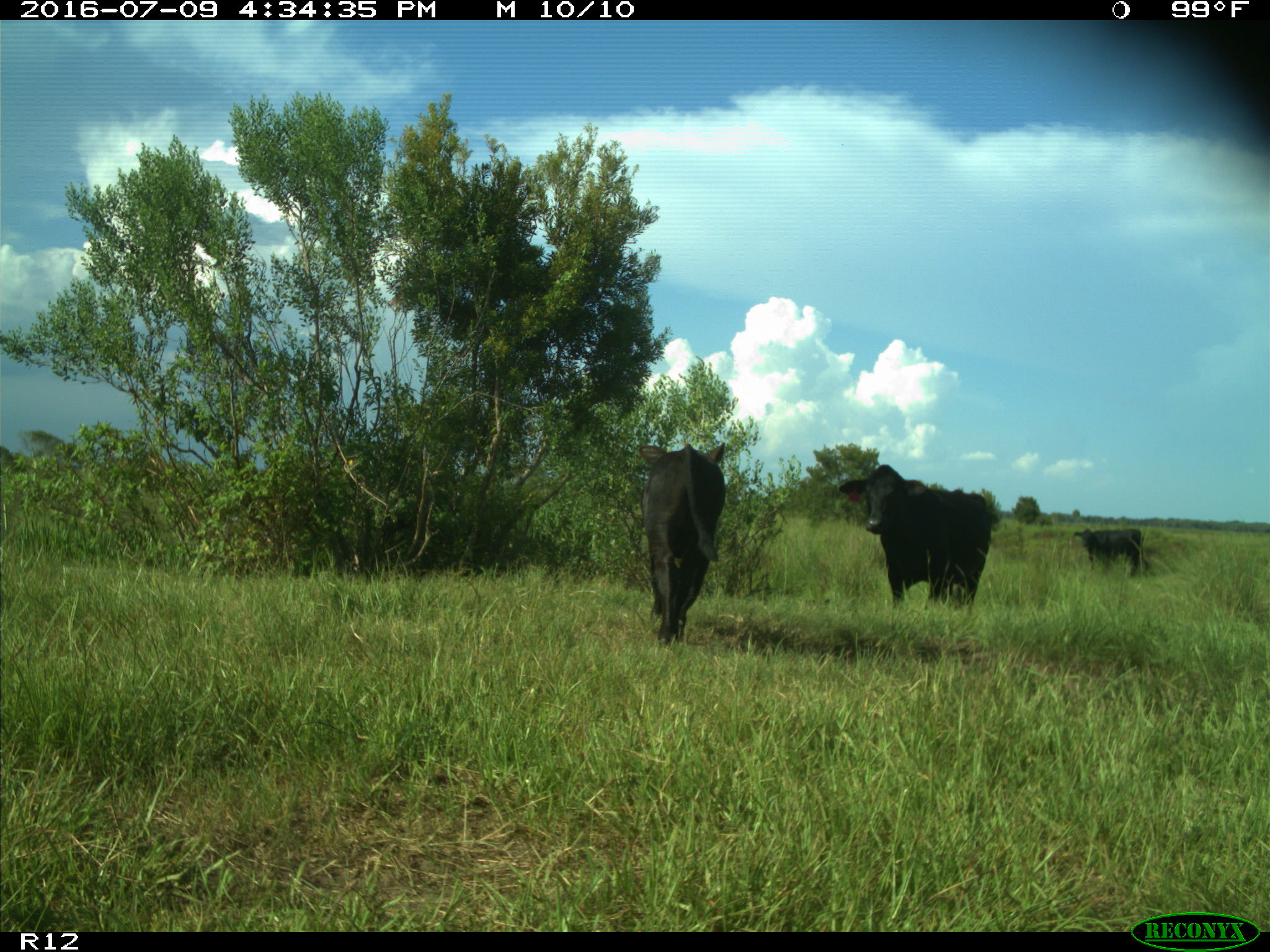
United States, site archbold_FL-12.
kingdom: Animalia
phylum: Chordata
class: Mammalia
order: Artiodactyla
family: Bovidae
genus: Bos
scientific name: Bos taurus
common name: domestic cow